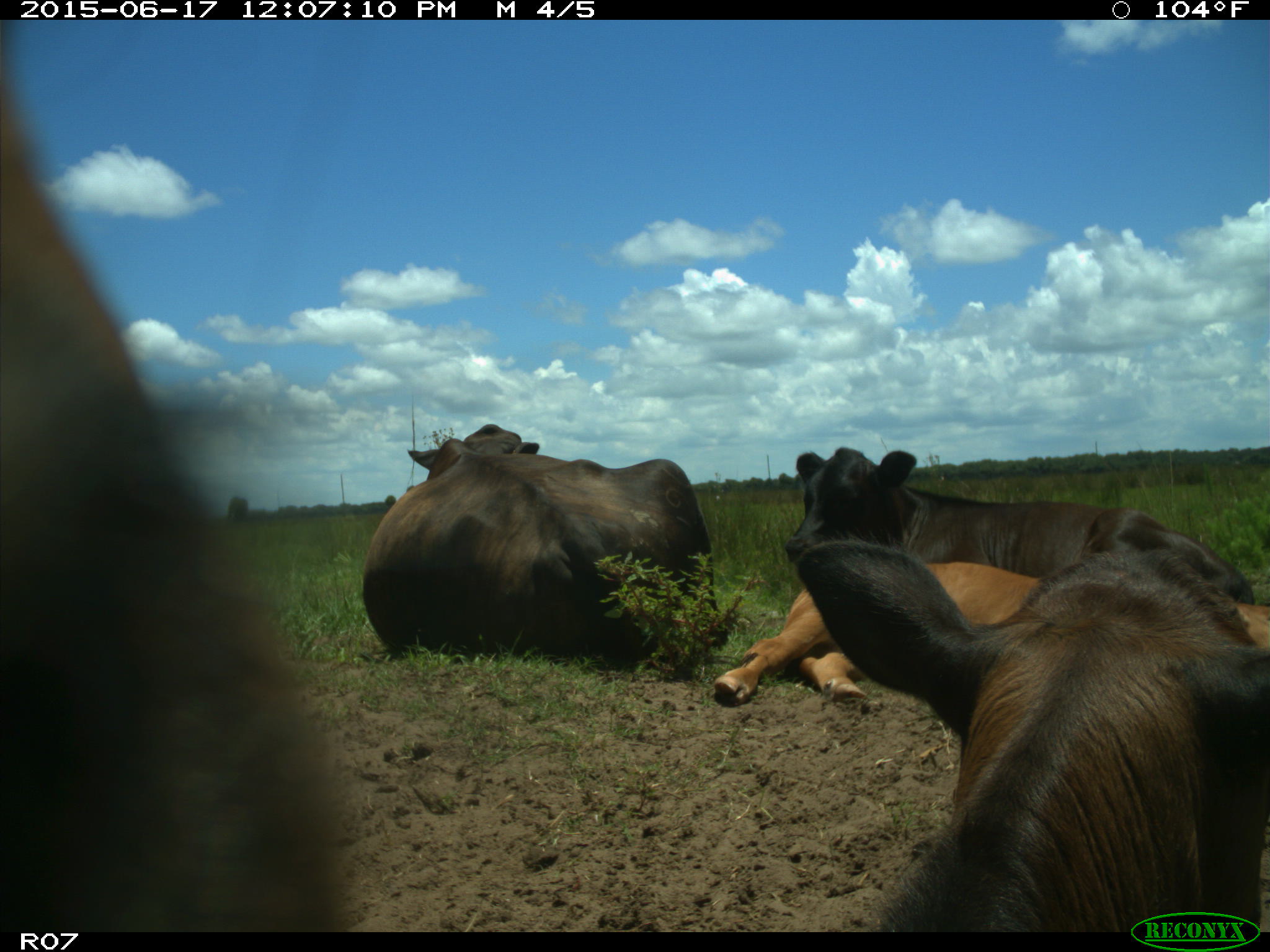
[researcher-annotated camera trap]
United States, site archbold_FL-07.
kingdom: Animalia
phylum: Chordata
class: Mammalia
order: Artiodactyla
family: Bovidae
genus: Bos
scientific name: Bos taurus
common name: domestic cow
Bos taurus (domestic cow).